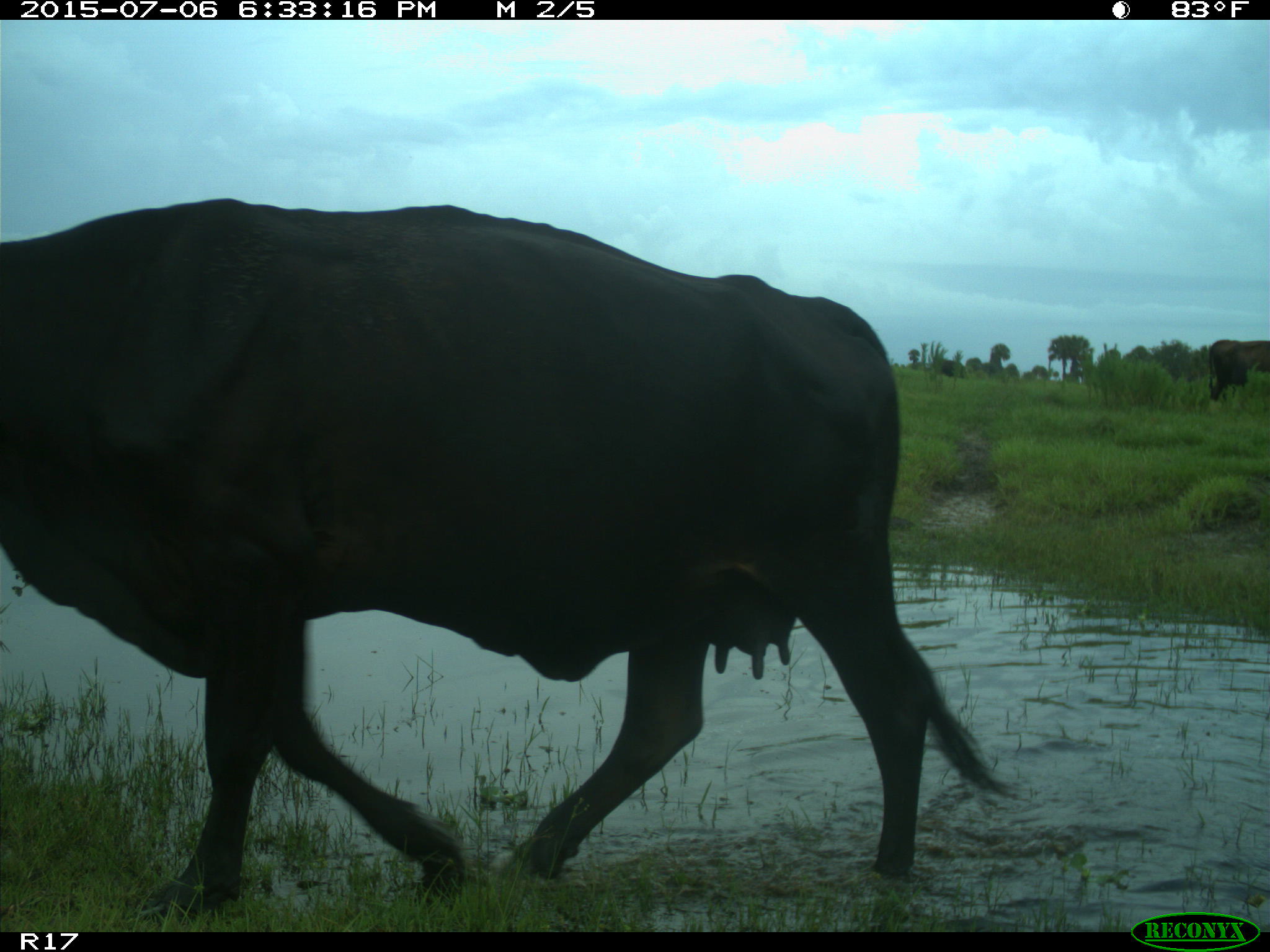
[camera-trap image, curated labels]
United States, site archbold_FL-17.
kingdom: Animalia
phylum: Chordata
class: Mammalia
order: Artiodactyla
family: Bovidae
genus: Bos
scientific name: Bos taurus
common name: domestic cow